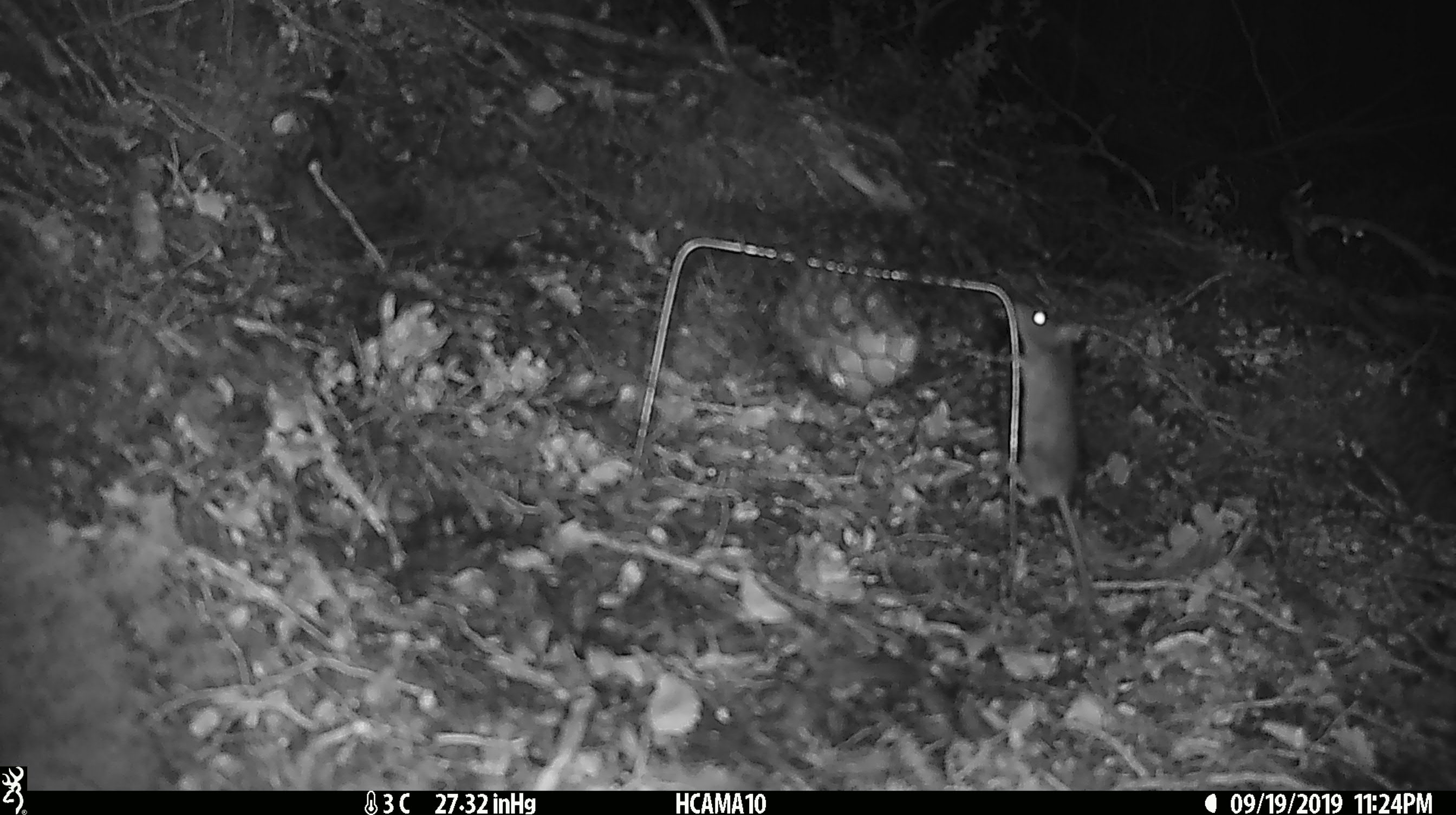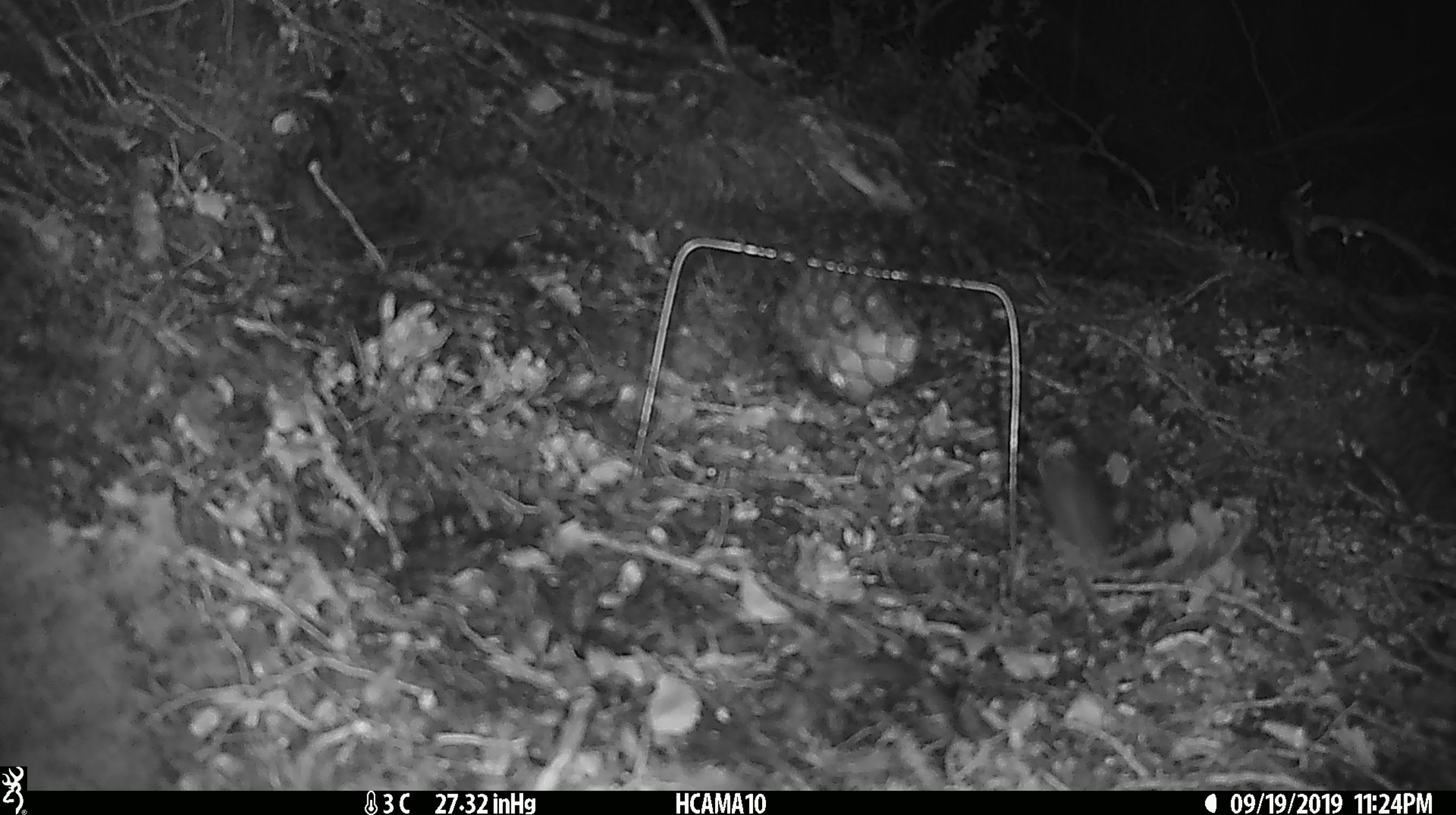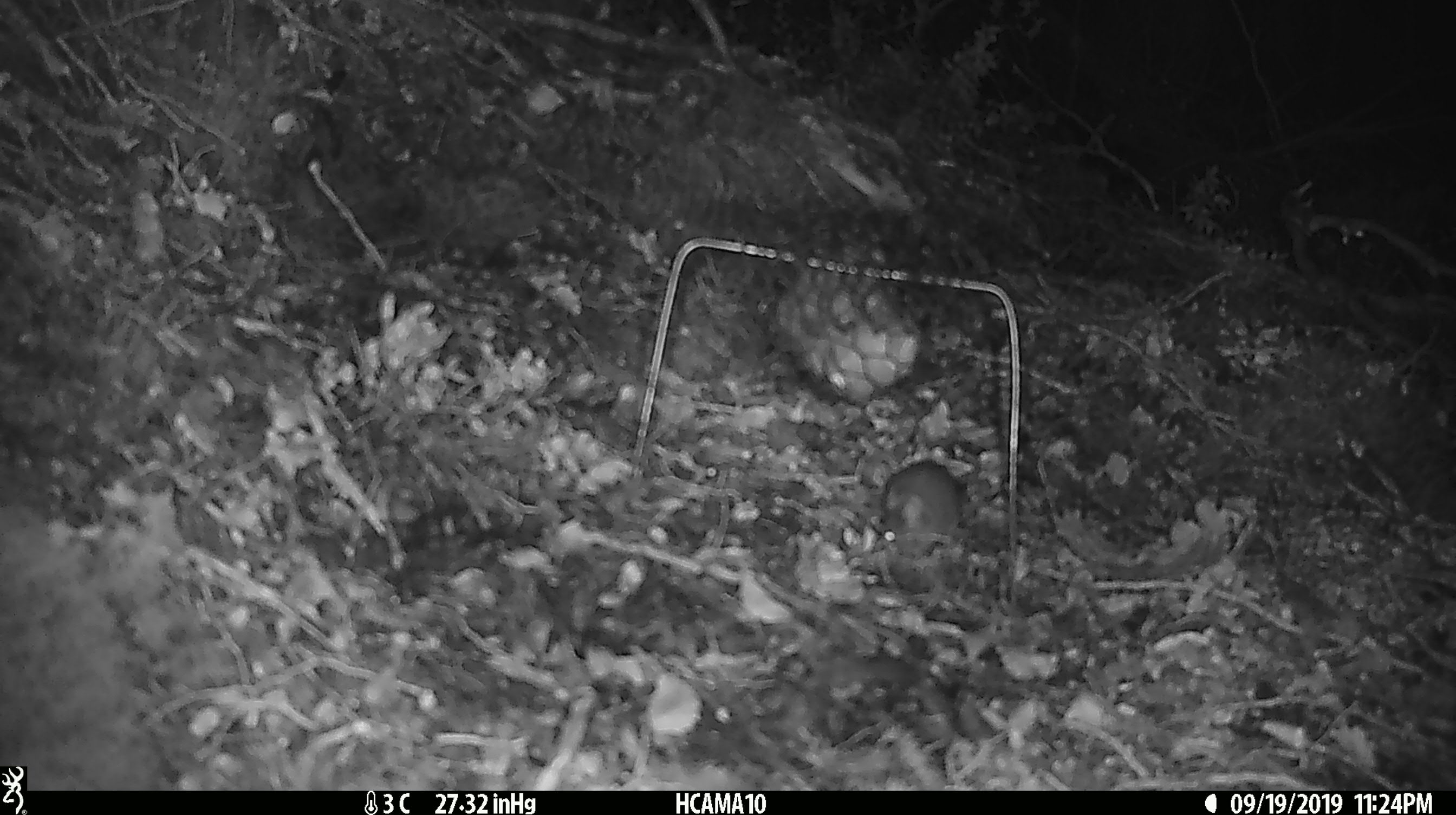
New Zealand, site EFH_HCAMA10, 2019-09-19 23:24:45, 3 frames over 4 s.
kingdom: Animalia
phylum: Chordata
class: Mammalia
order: Rodentia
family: Muridae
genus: Mus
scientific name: Mus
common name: mouse